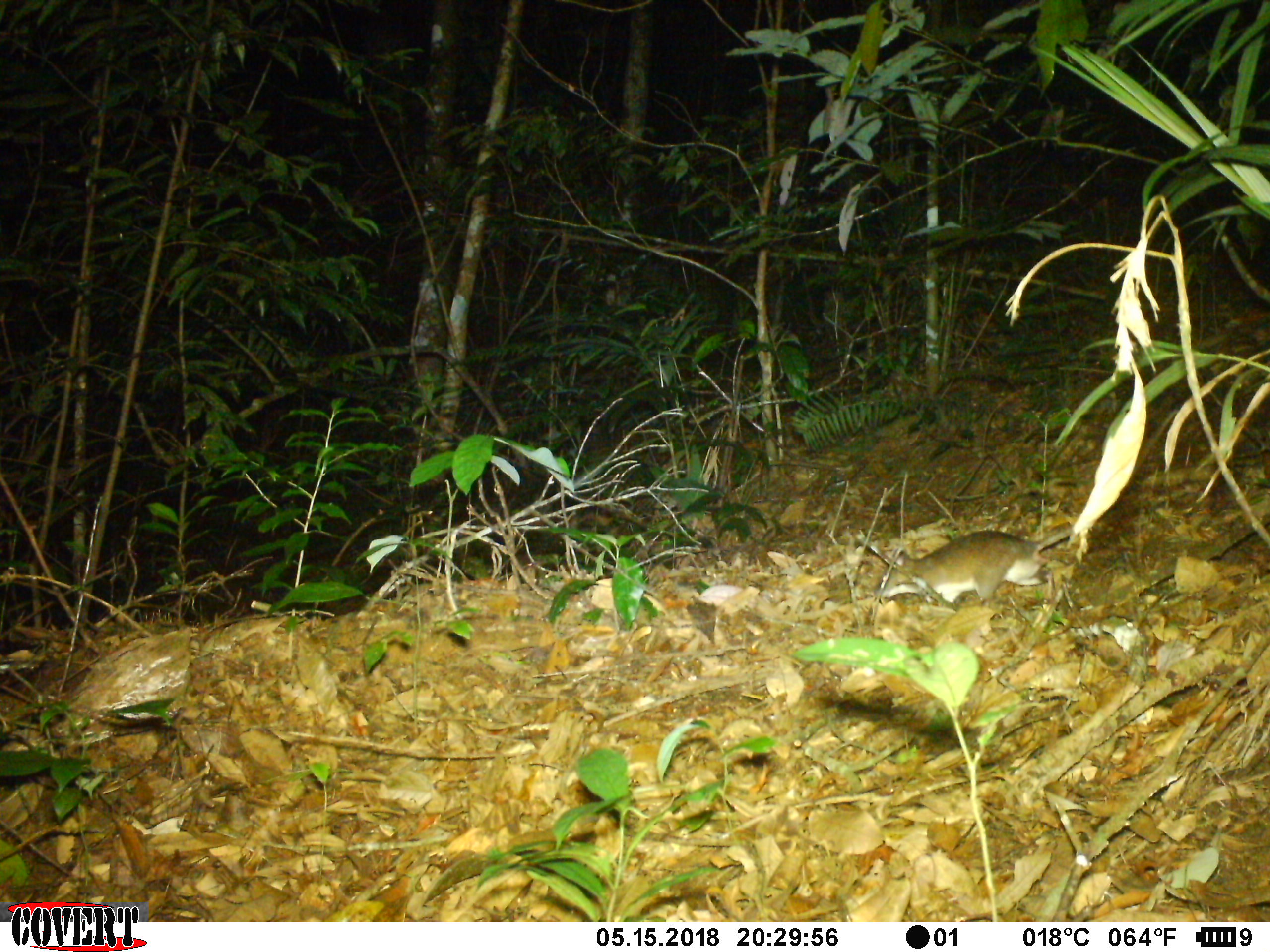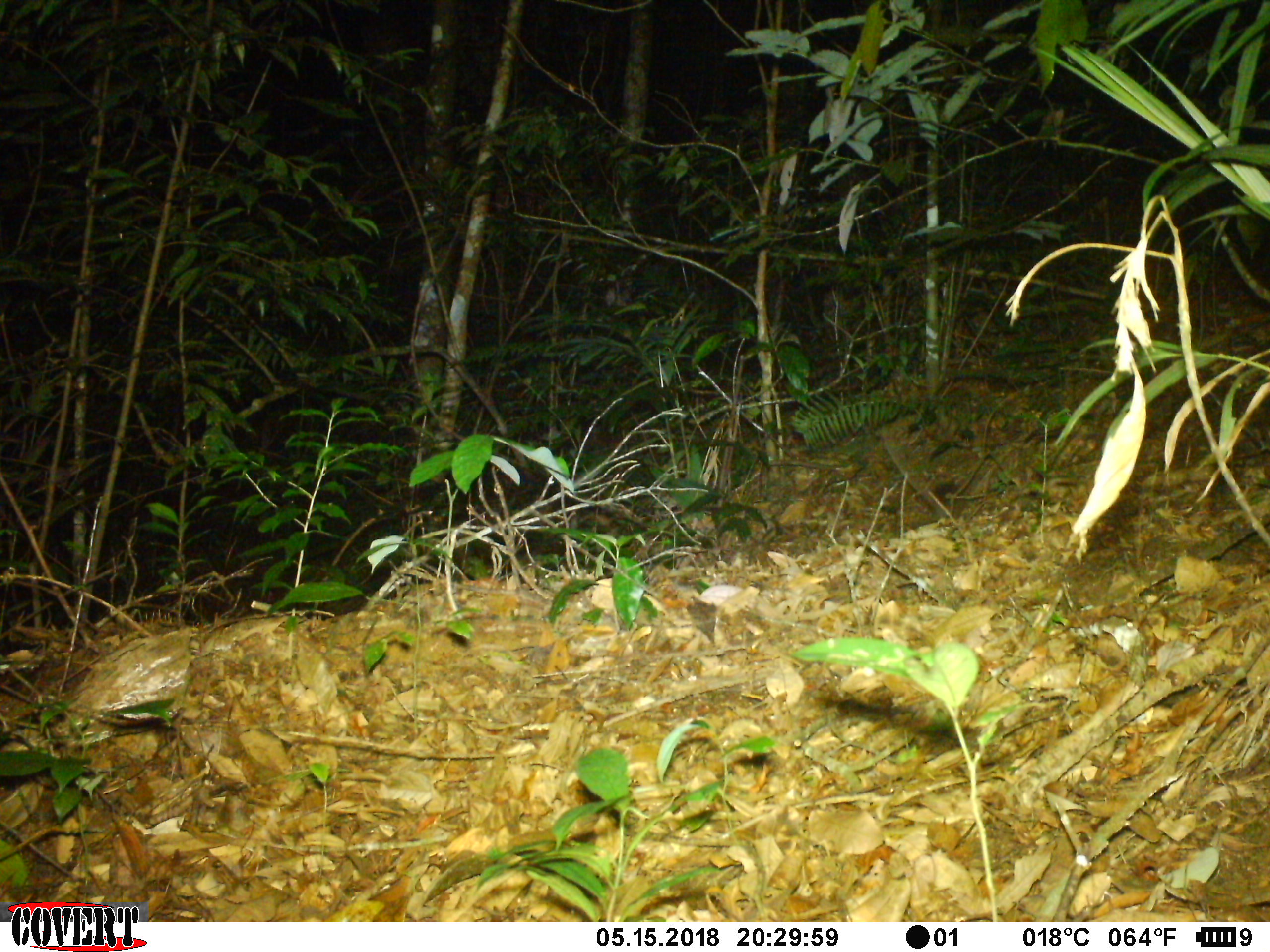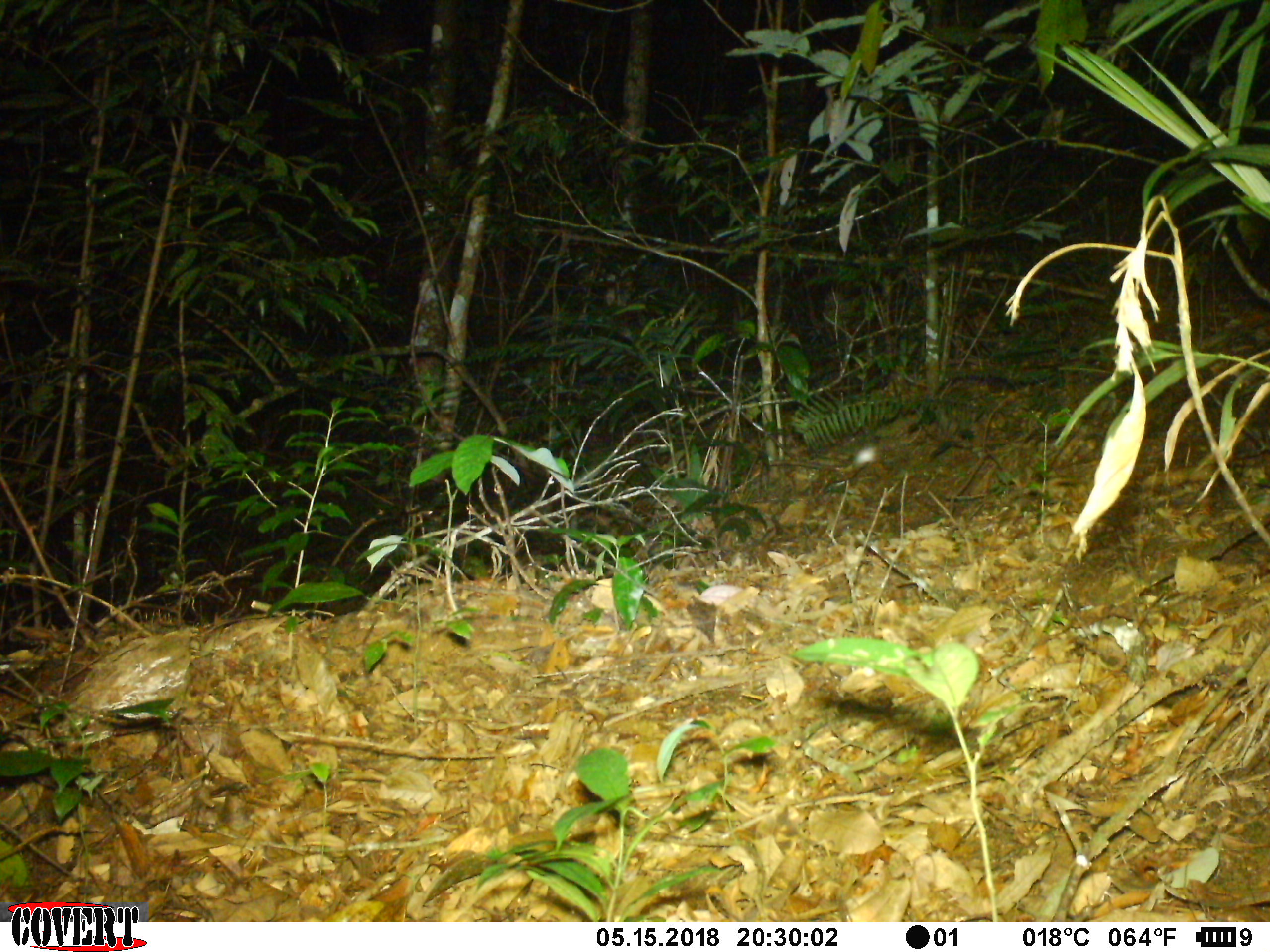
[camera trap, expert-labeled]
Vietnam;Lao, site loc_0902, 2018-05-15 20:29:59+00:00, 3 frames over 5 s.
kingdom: Animalia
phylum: Chordata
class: Mammalia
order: Rodentia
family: Muridae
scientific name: Muridae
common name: old-world mice and rats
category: unidentified murid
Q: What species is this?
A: Unidentified murid (old-world mice and rats) (Muridae).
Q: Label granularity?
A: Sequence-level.